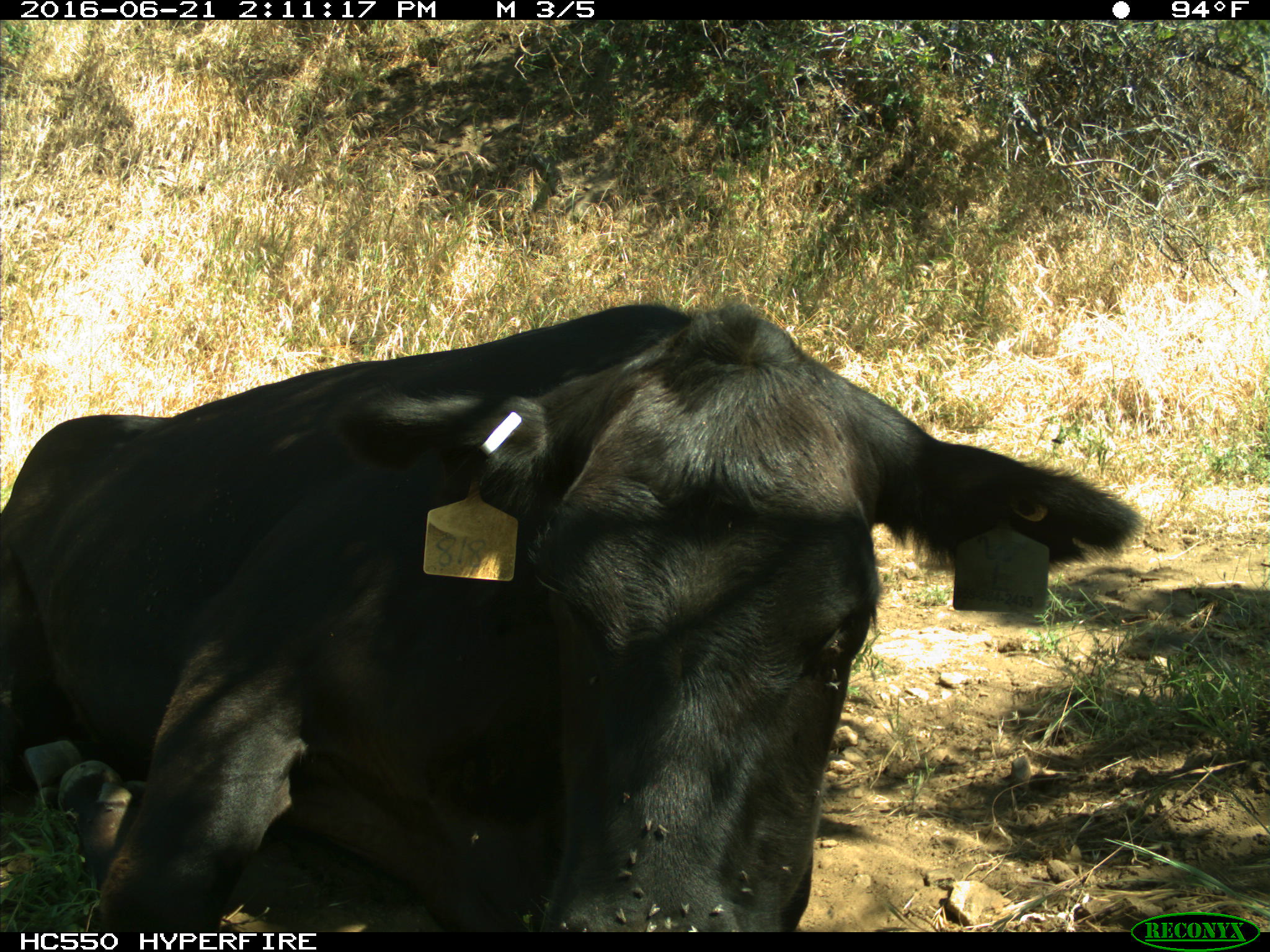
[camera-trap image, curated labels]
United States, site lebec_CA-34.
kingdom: Animalia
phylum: Chordata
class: Mammalia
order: Artiodactyla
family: Bovidae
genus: Bos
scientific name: Bos taurus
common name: domestic cow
Bos taurus (domestic cow).